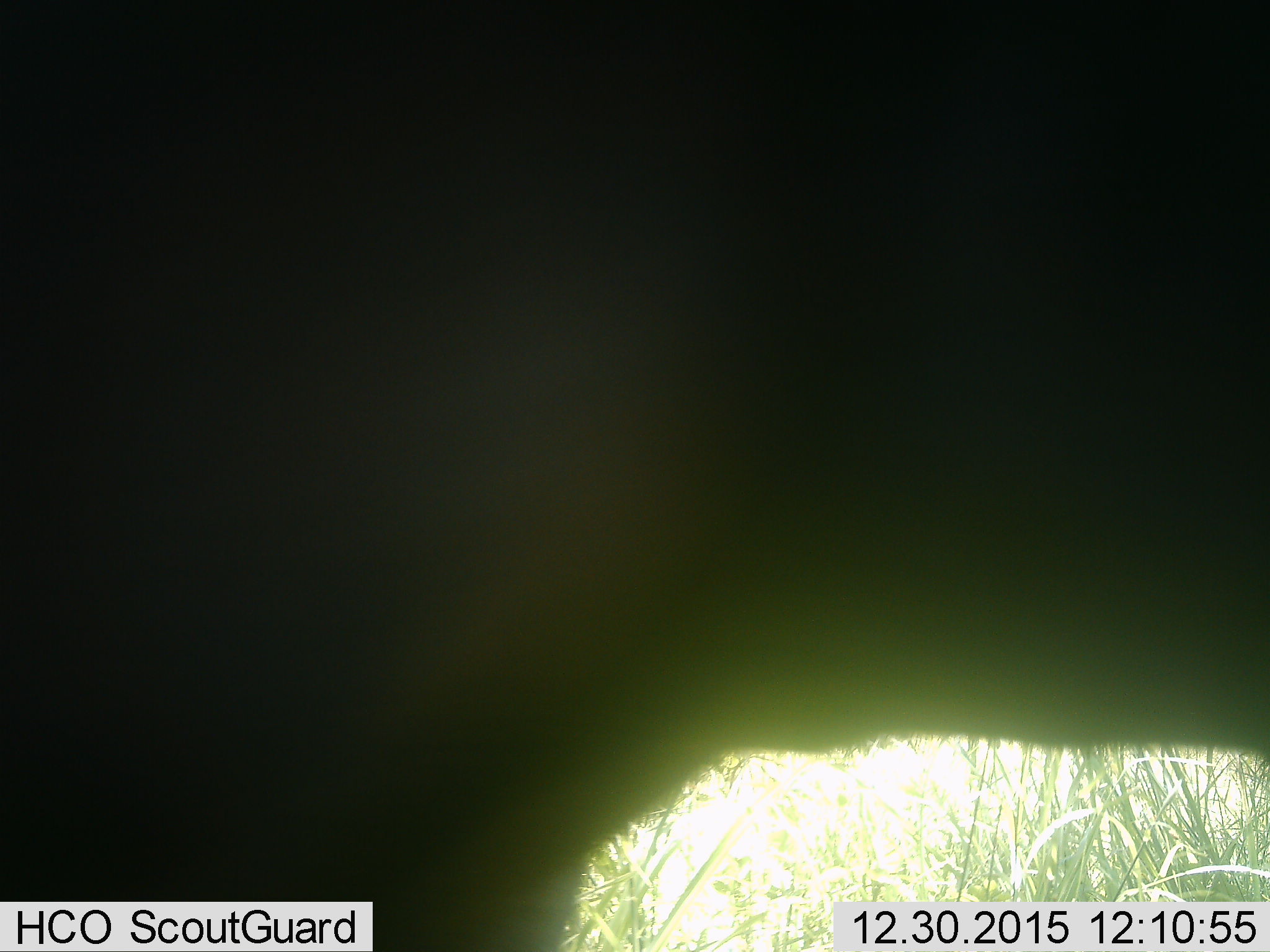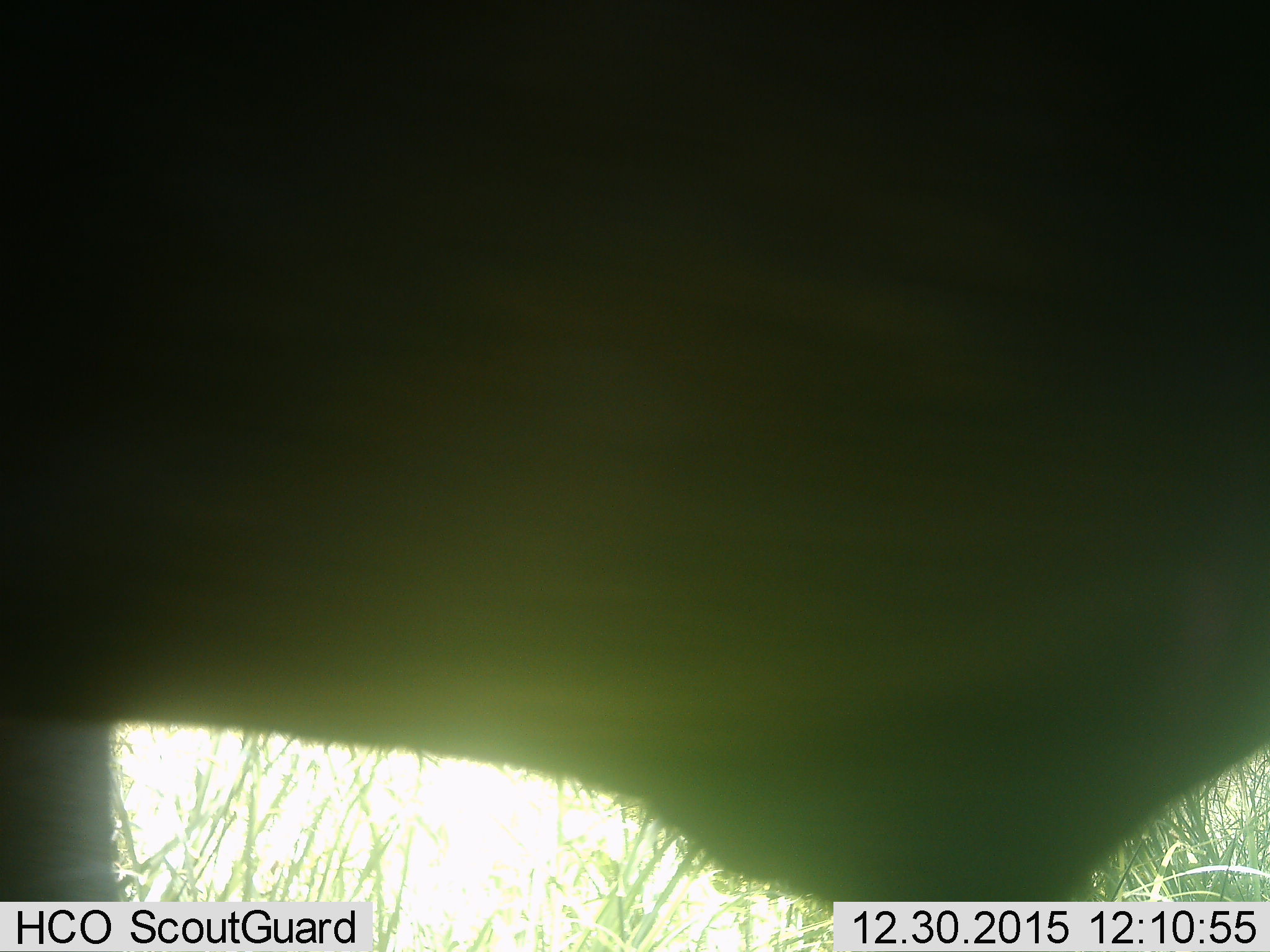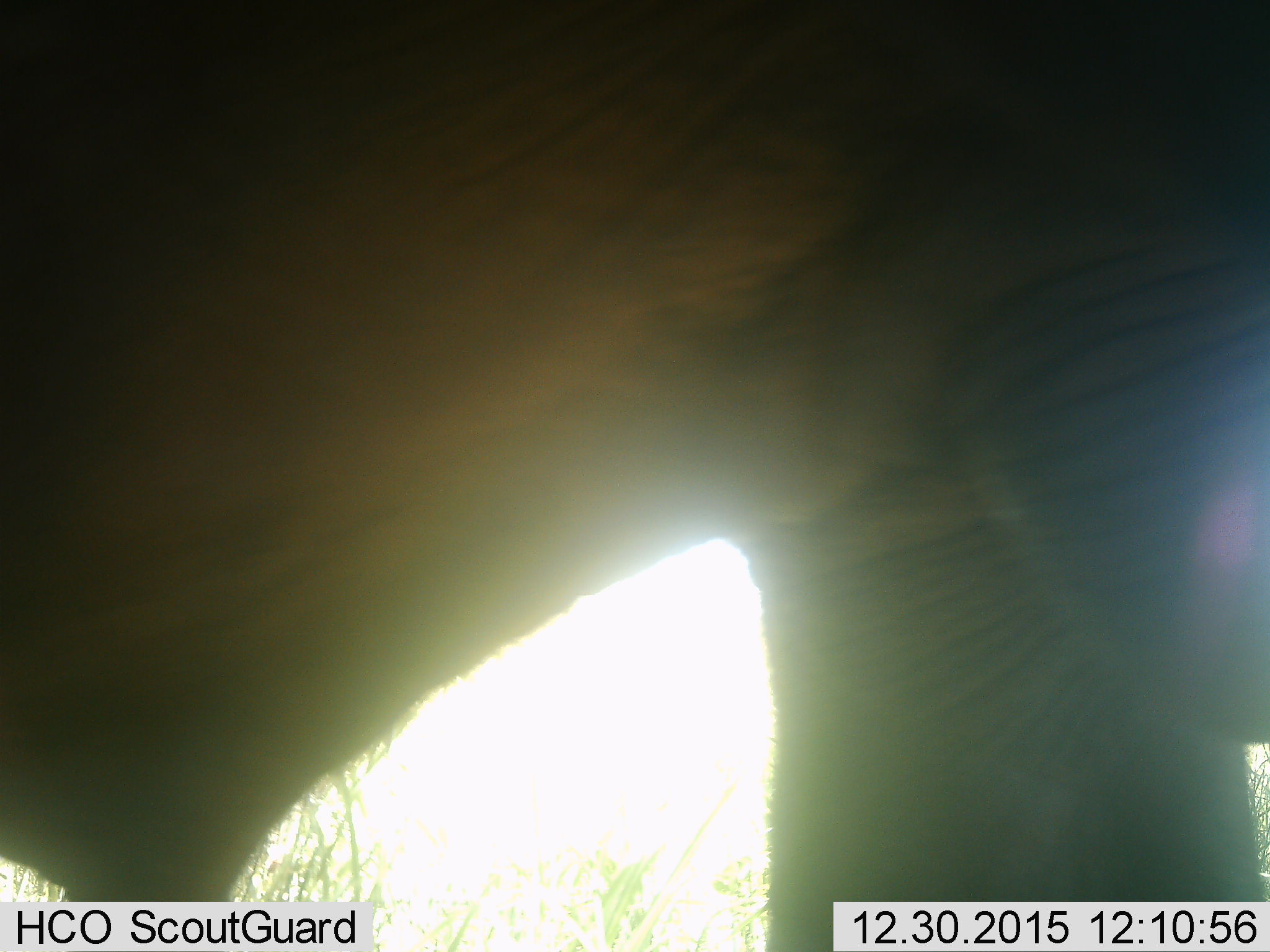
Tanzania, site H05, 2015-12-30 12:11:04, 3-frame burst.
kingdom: Animalia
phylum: Chordata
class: Mammalia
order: Artiodactyla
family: Bovidae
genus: Connochaetes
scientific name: Connochaetes taurinus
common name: blue wildebeest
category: wildebeest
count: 1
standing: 100%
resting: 0%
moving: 0%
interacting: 0%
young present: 0%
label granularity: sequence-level